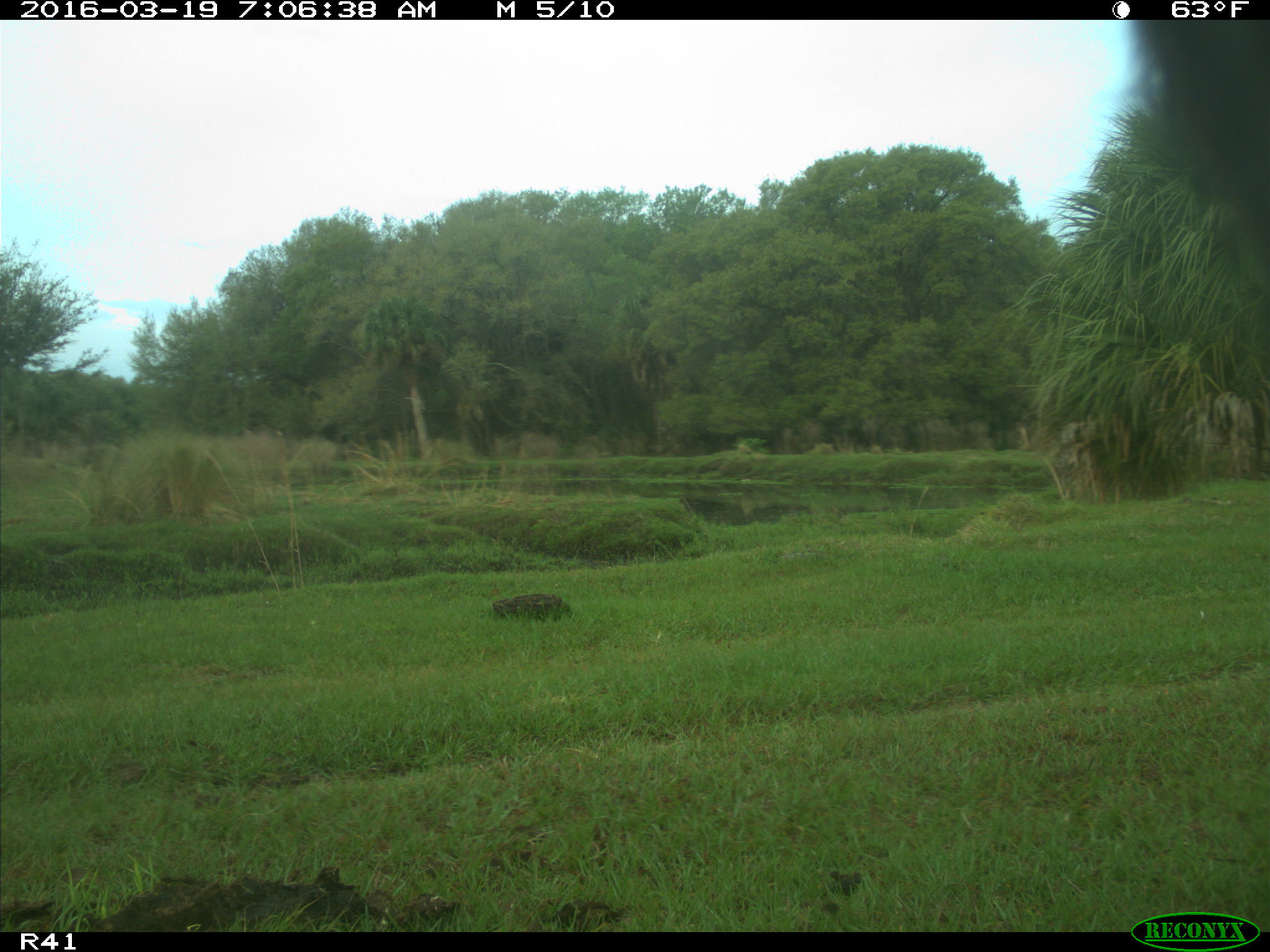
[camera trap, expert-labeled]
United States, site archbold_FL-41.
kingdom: Animalia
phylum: Chordata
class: Mammalia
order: Artiodactyla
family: Bovidae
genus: Bos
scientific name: Bos taurus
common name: domestic cow